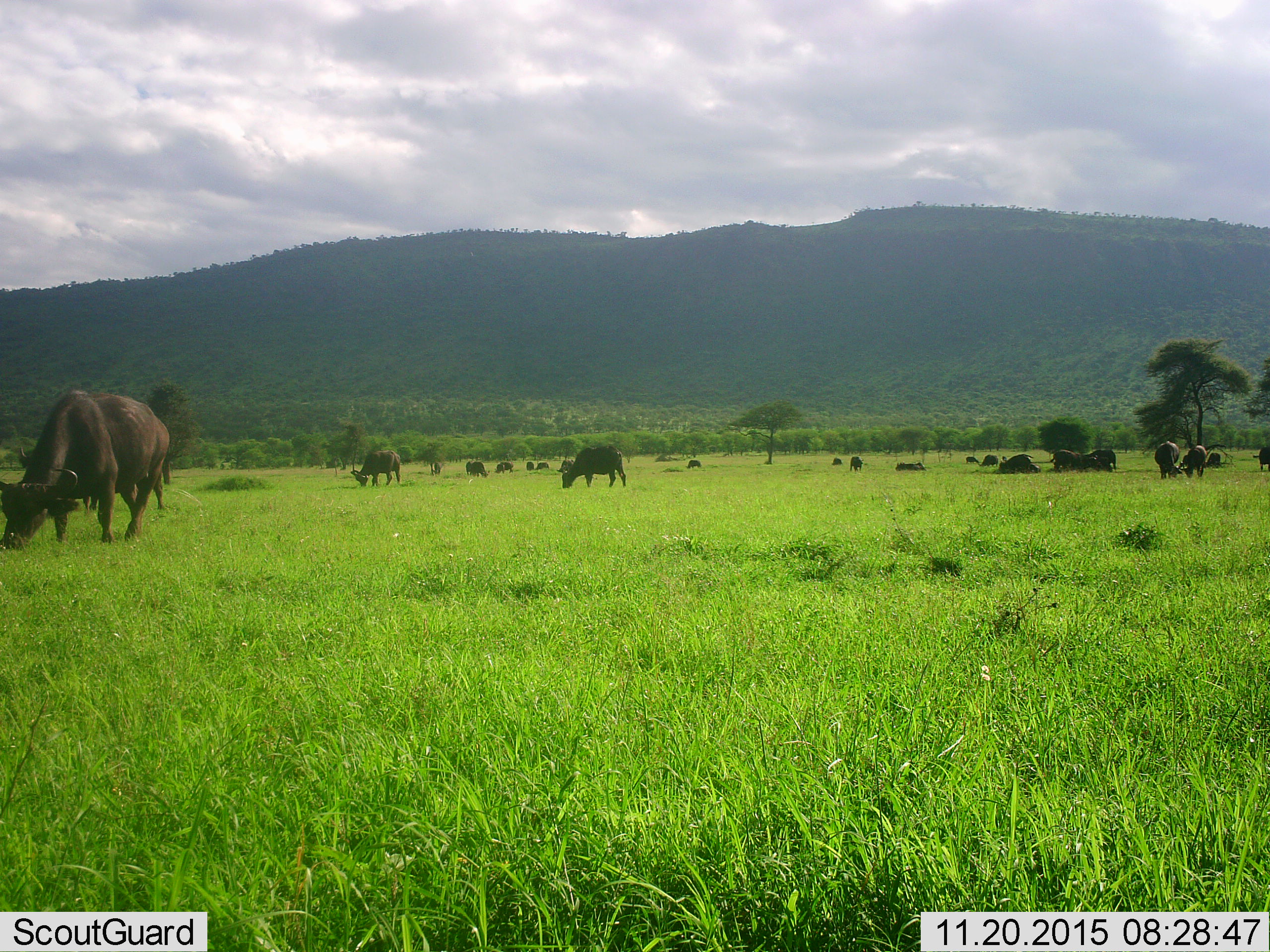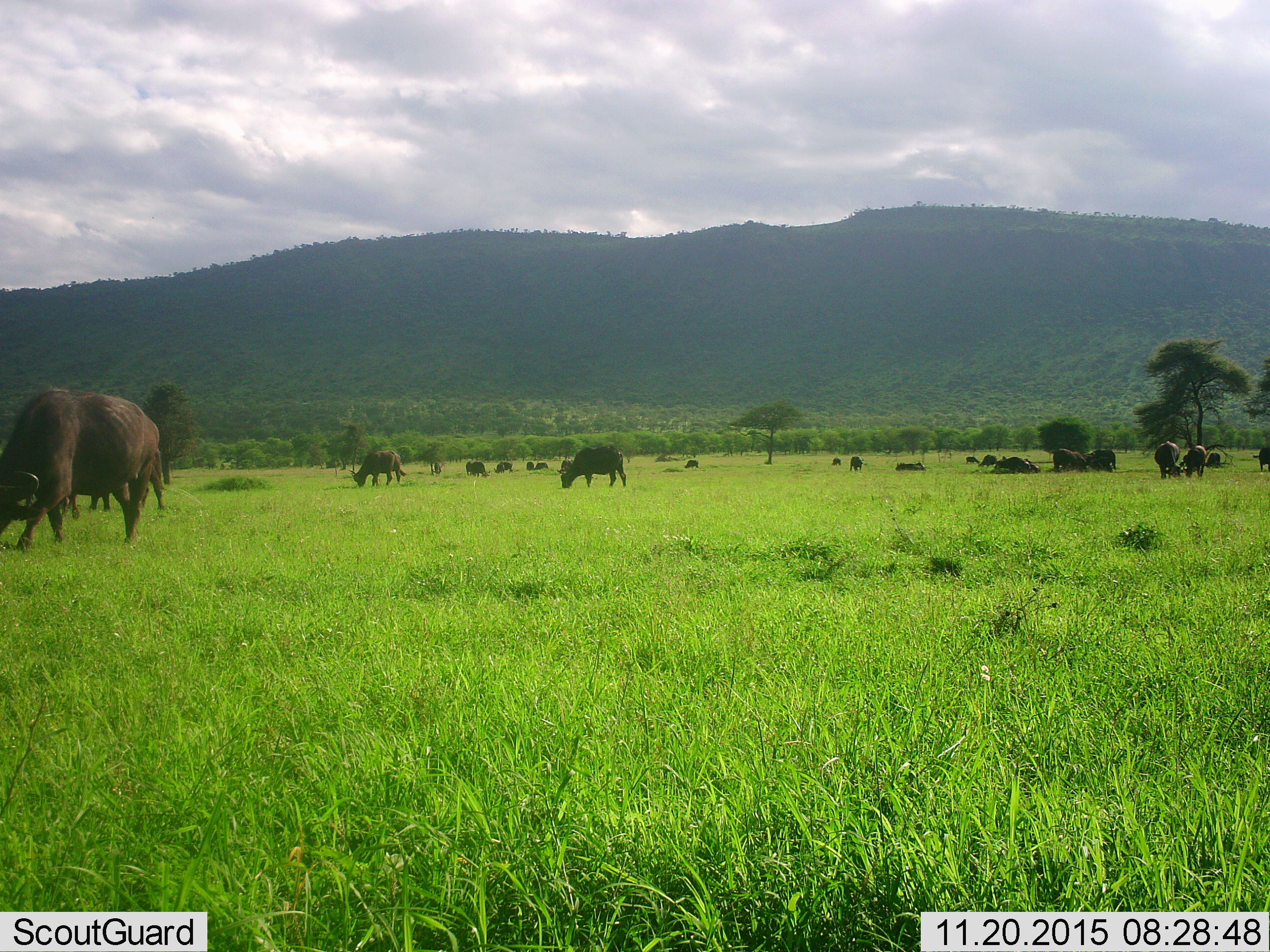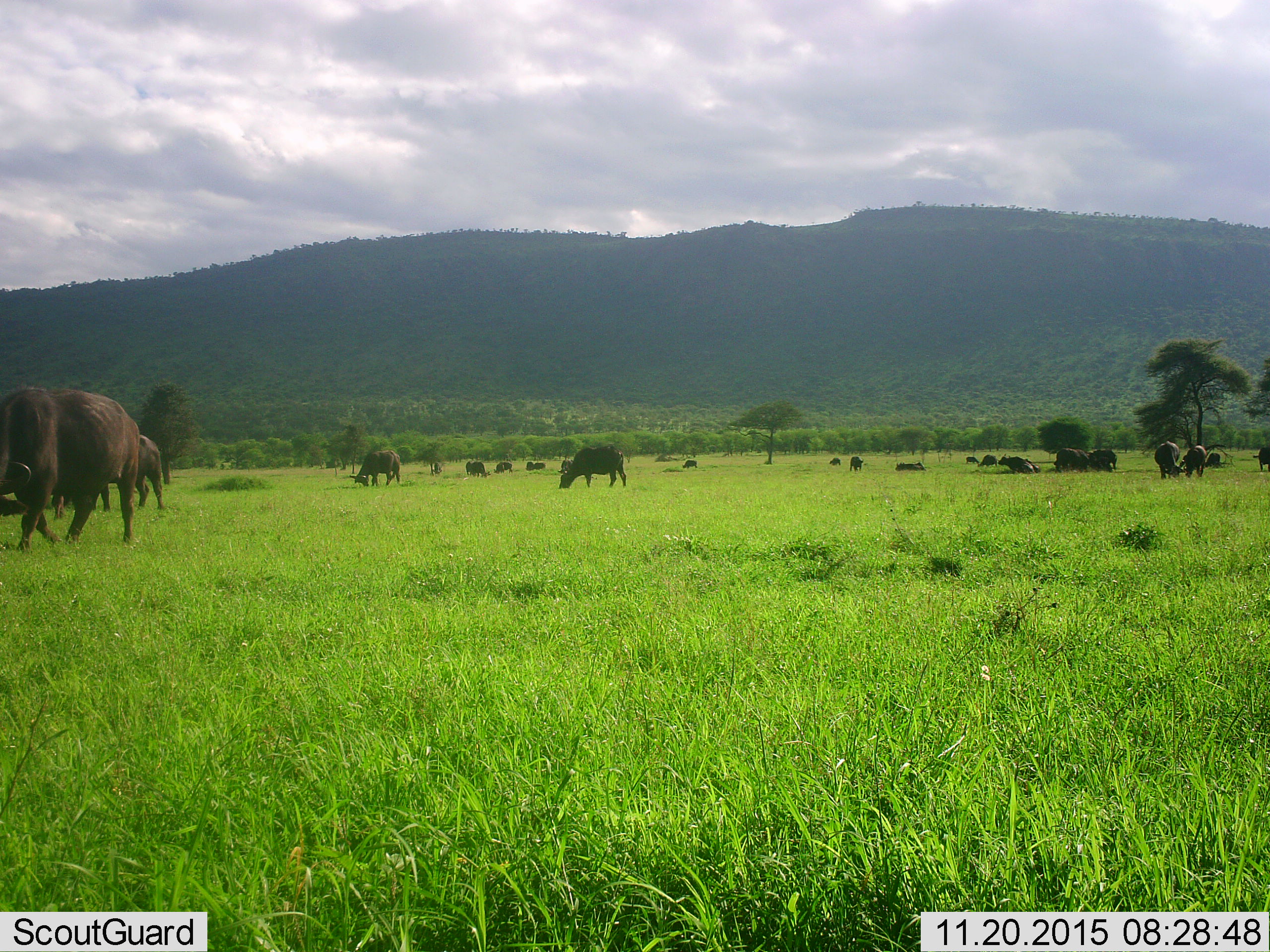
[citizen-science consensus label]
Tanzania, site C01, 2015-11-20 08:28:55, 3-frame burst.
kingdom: Animalia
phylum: Chordata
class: Mammalia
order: Artiodactyla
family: Bovidae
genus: Syncerus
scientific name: Syncerus caffer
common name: cape buffalo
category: buffalo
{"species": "buffalo (cape buffalo) (Syncerus caffer)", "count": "11-50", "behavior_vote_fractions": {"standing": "61%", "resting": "56%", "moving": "33%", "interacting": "17%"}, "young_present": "11%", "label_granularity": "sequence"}